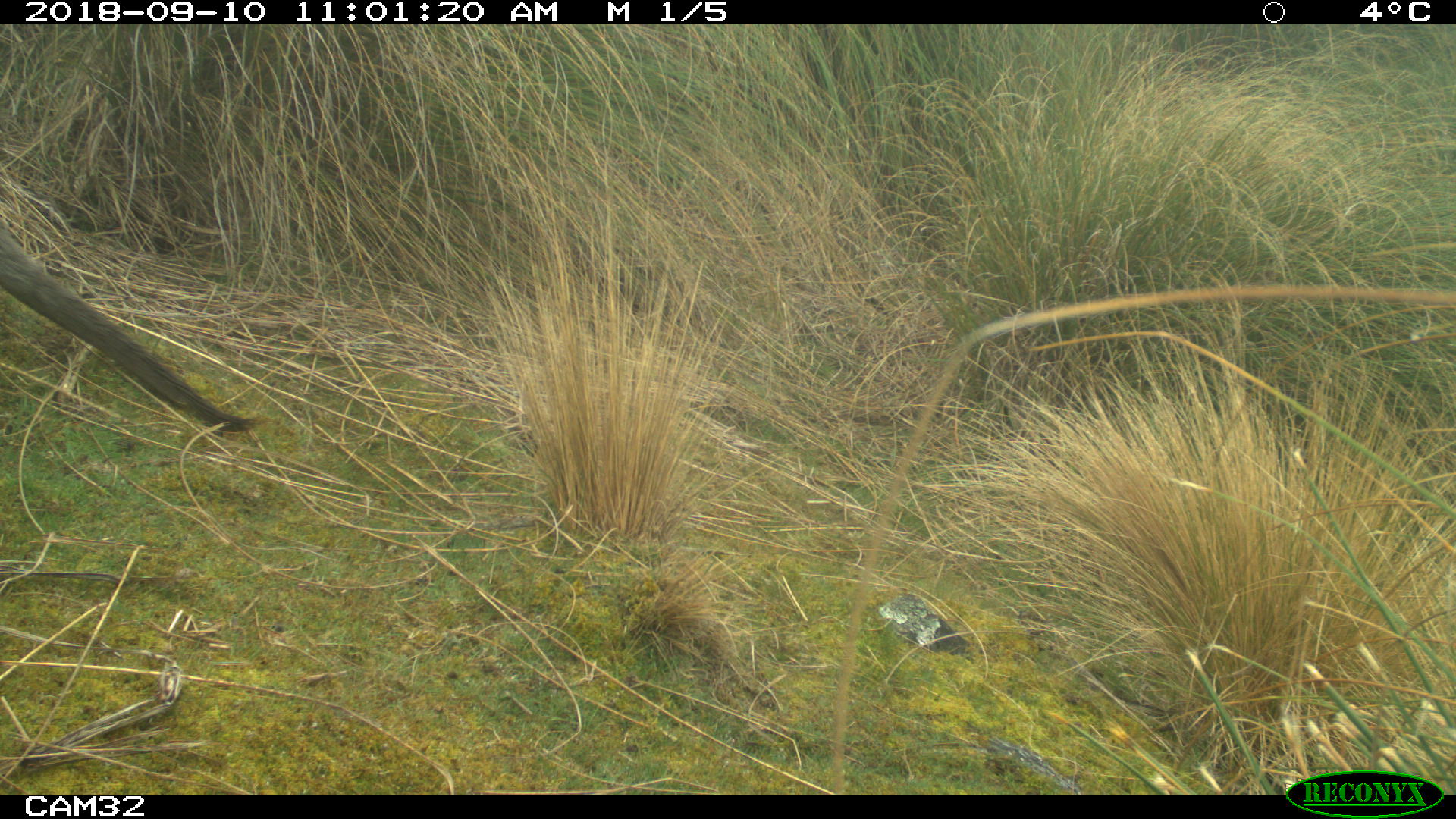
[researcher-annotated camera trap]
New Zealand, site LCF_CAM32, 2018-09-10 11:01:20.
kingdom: Animalia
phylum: Chordata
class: Mammalia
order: Diprotodontia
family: Macropodidae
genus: Notamacropus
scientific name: Notamacropus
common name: wallaby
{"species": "wallaby (Notamacropus)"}